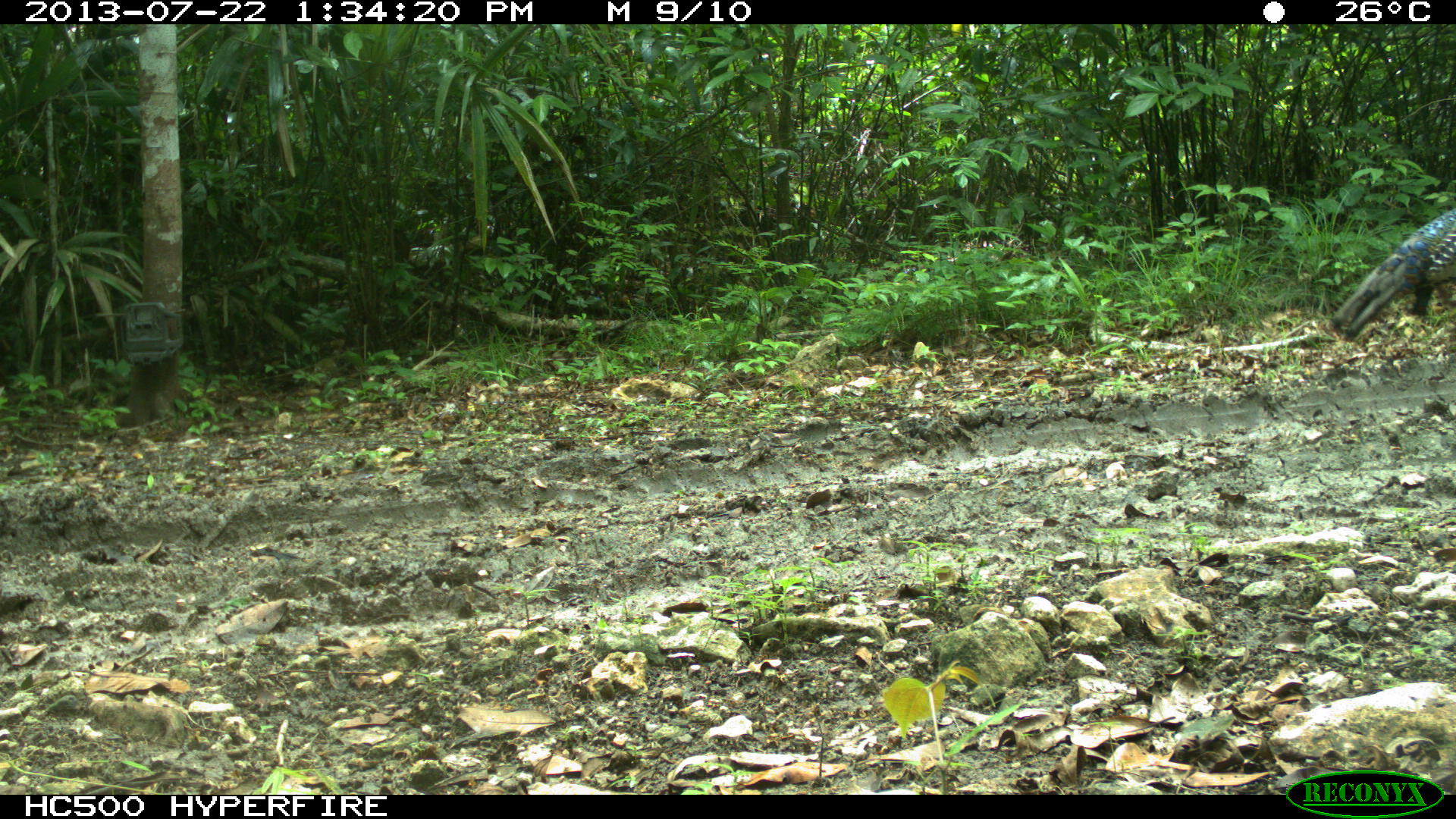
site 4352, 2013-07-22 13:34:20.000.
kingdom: Animalia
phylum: Chordata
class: Aves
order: Galliformes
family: Phasianidae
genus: Meleagris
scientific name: Meleagris ocellata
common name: ocellated turkey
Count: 1.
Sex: male.